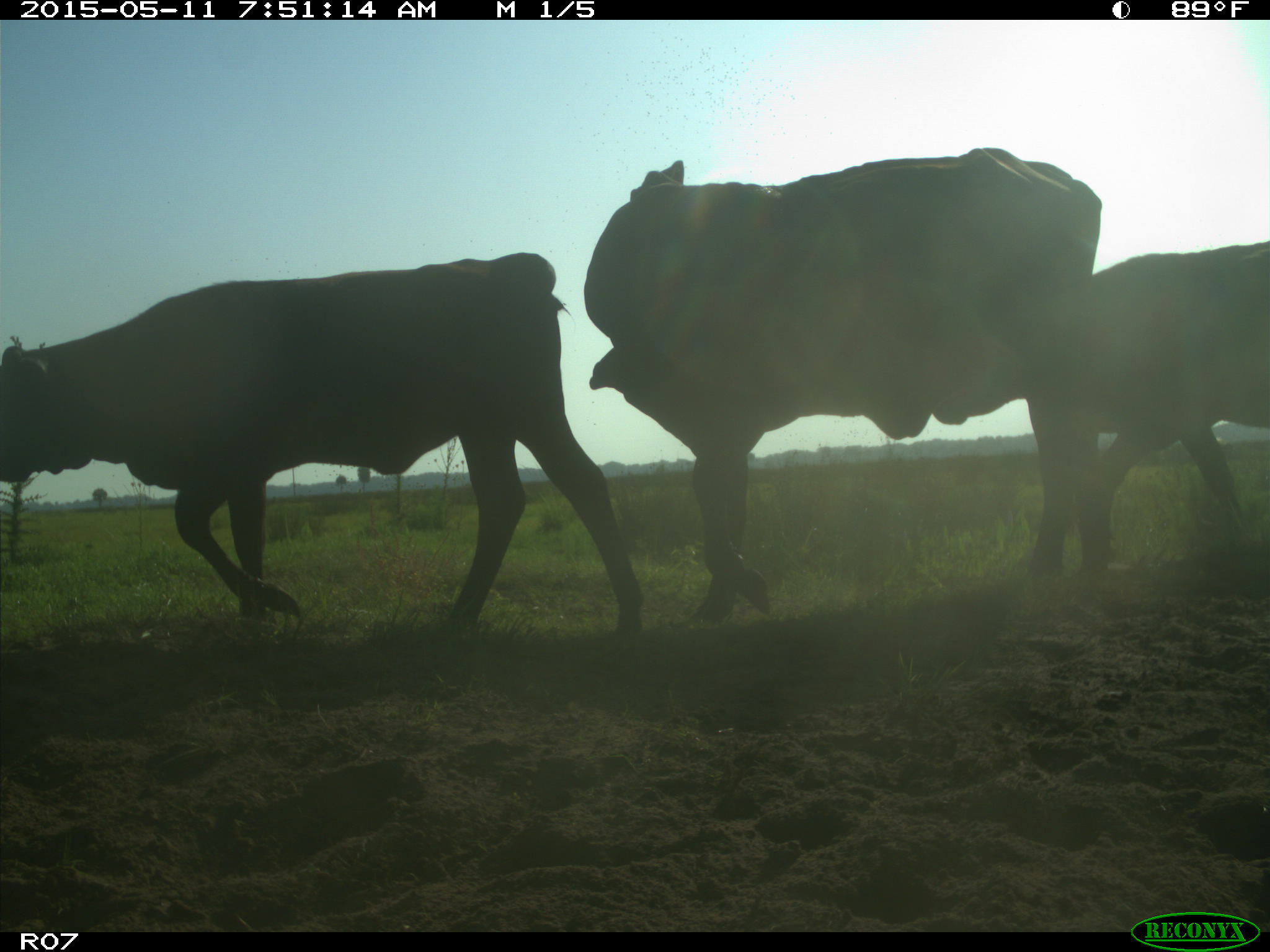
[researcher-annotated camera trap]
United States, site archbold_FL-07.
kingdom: Animalia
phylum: Chordata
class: Mammalia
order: Artiodactyla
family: Bovidae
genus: Bos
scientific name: Bos taurus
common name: domestic cow